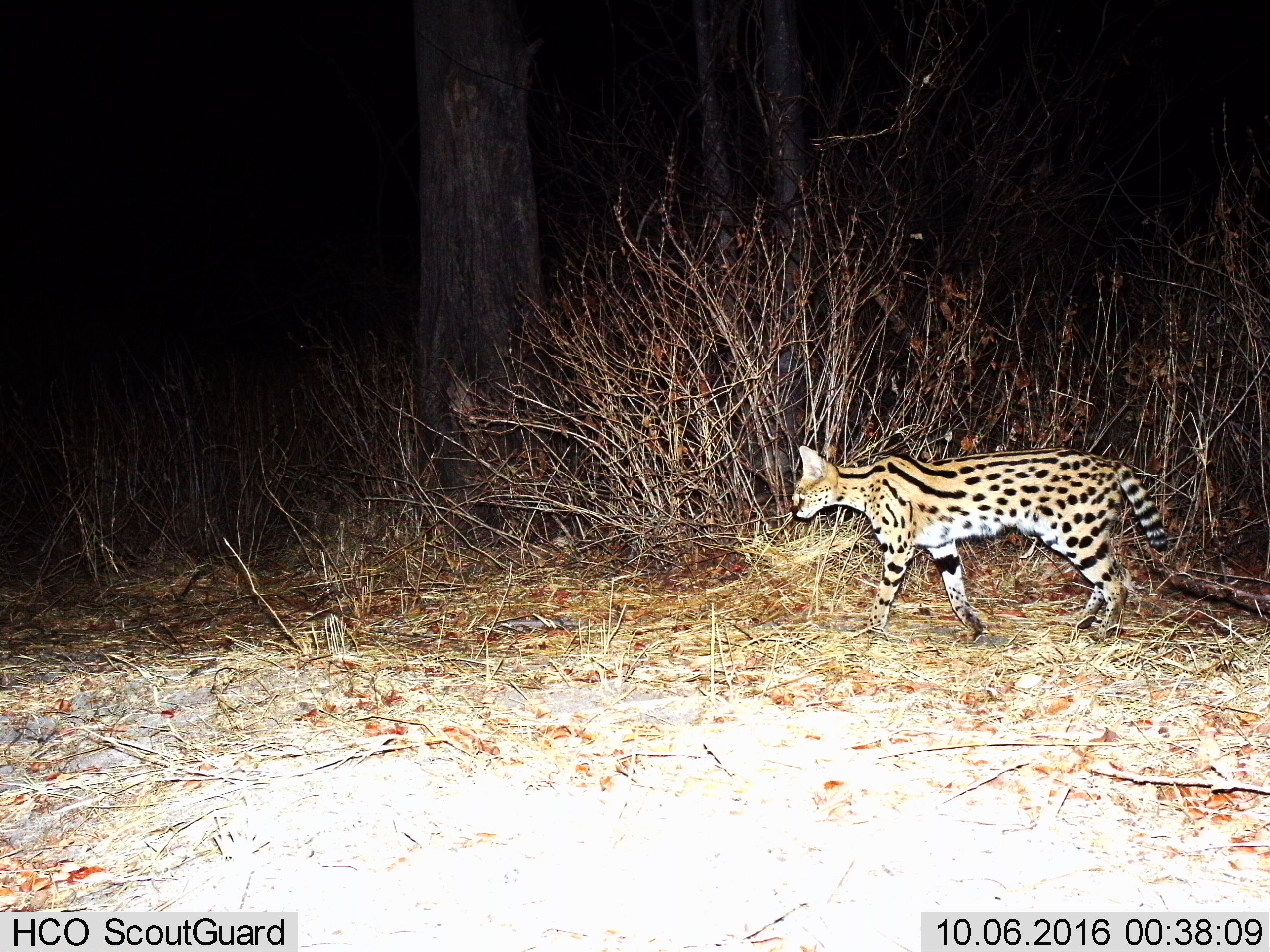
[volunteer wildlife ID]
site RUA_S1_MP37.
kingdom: Animalia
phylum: Chordata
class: Mammalia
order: Carnivora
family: Felidae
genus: Leptailurus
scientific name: Leptailurus serval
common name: serval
Serval (Leptailurus serval), count 1. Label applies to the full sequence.